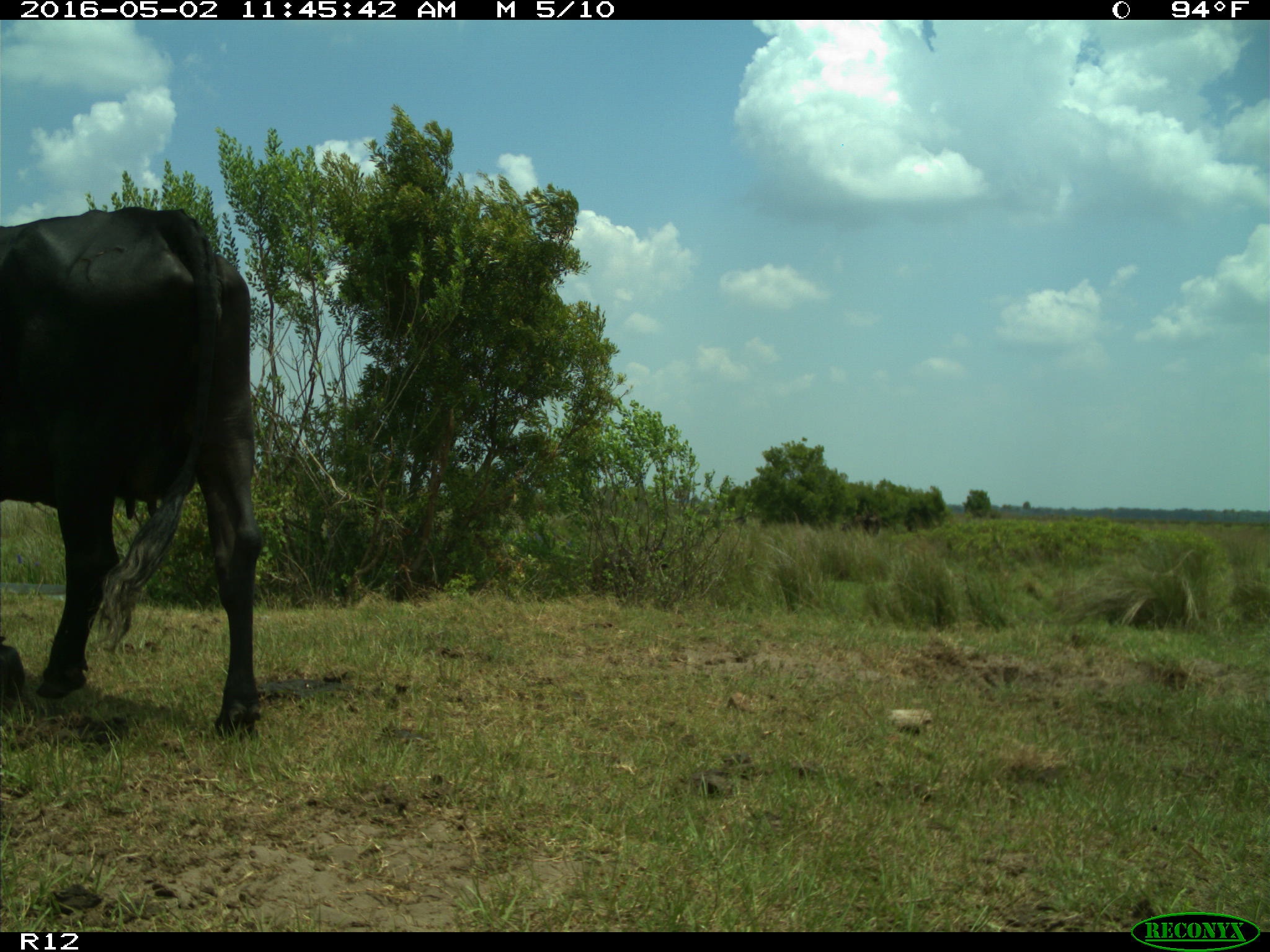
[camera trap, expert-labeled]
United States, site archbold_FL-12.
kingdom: Animalia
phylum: Chordata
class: Mammalia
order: Artiodactyla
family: Bovidae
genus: Bos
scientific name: Bos taurus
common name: domestic cow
Bos taurus (domestic cow).